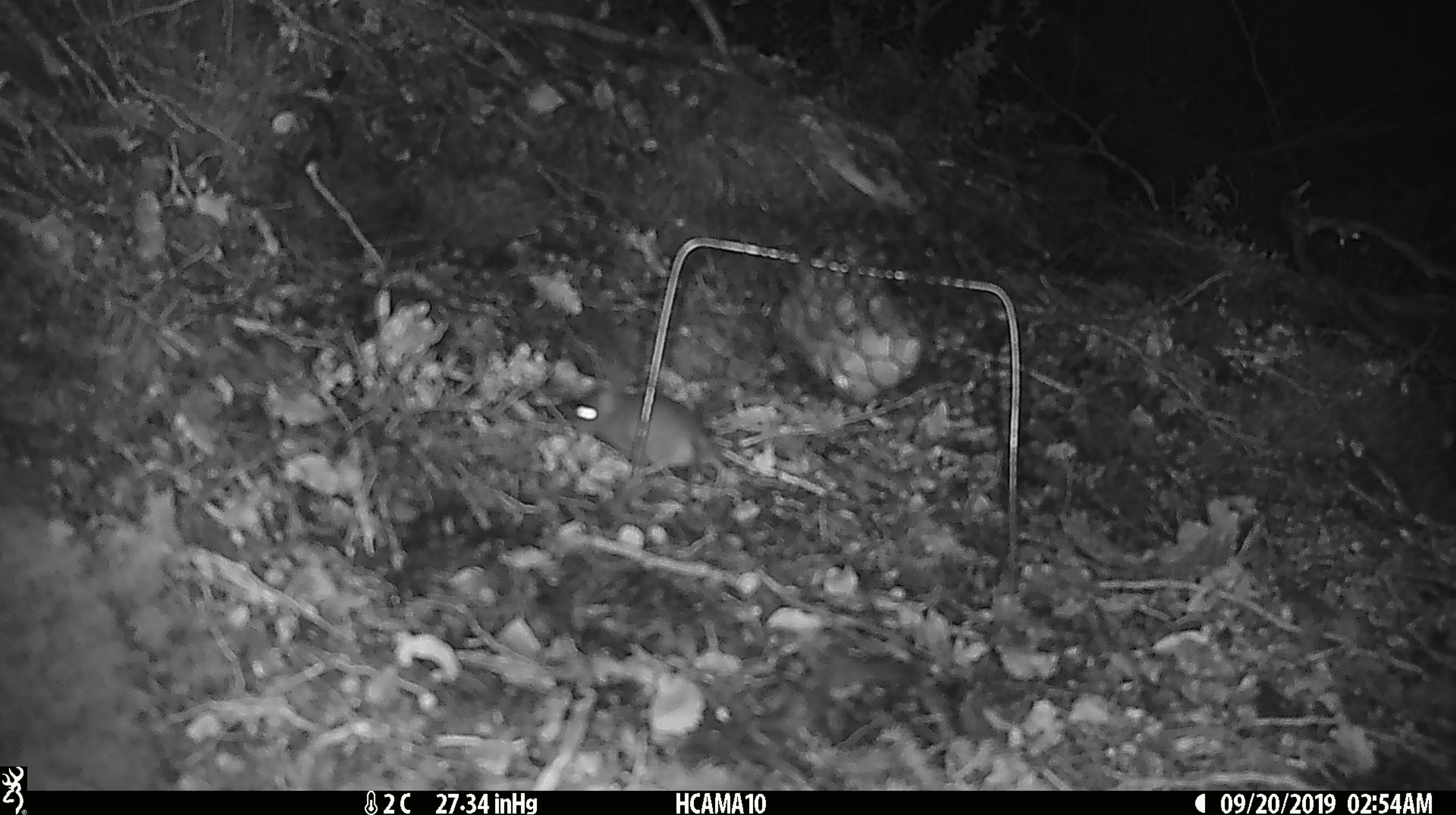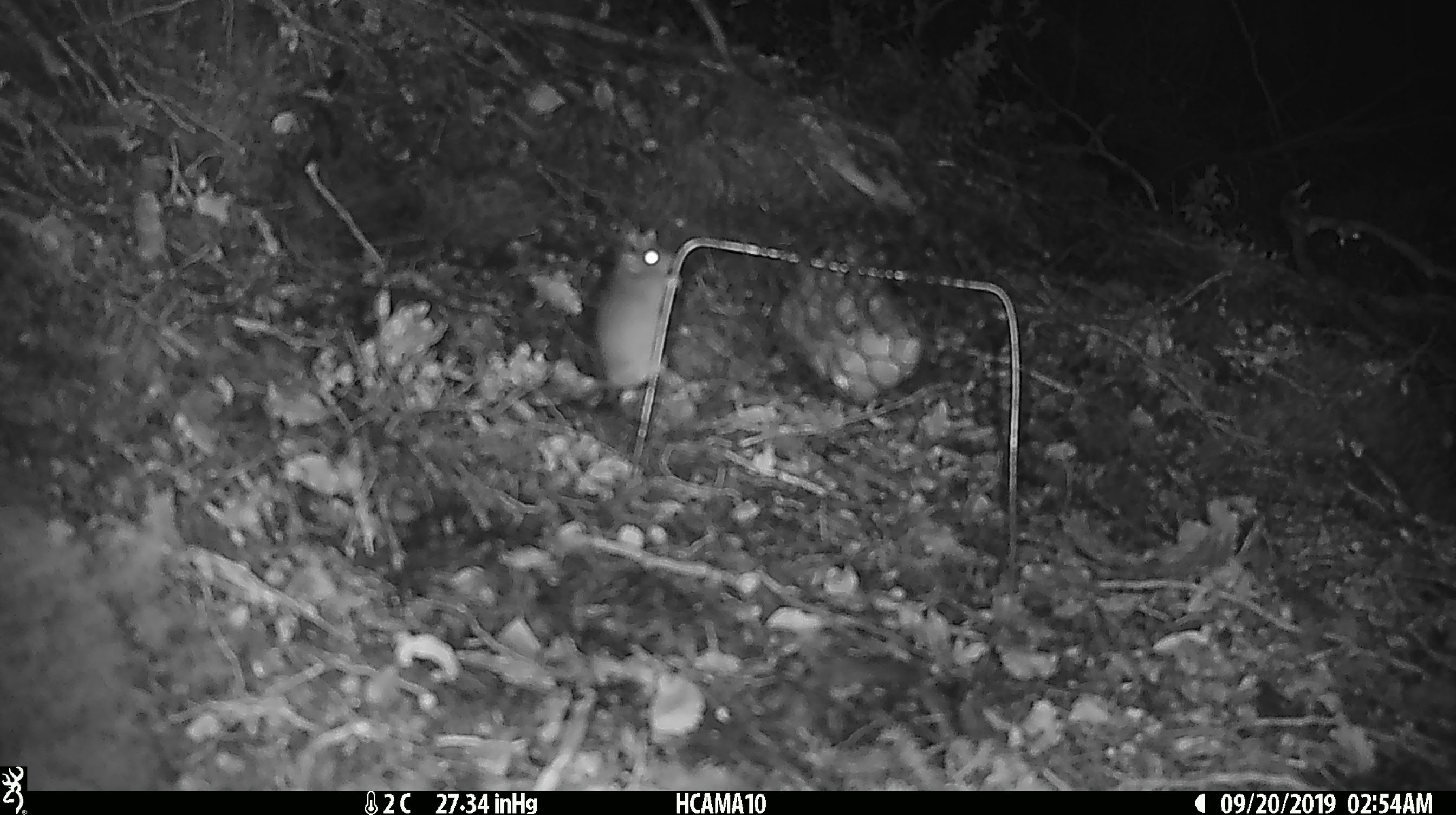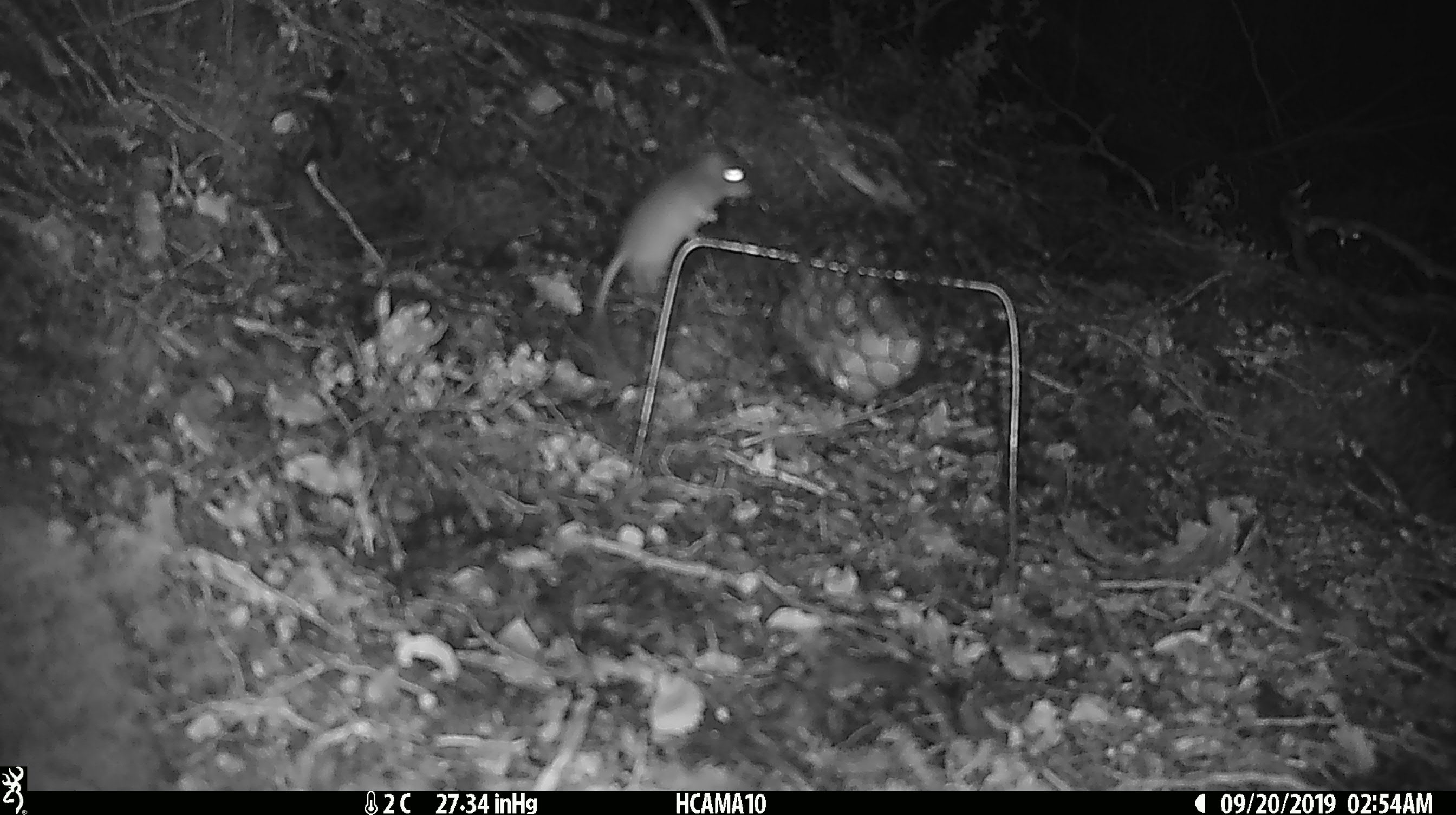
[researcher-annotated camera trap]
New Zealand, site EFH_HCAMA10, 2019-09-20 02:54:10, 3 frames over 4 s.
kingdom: Animalia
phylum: Chordata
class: Mammalia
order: Rodentia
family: Muridae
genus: Mus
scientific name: Mus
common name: mouse